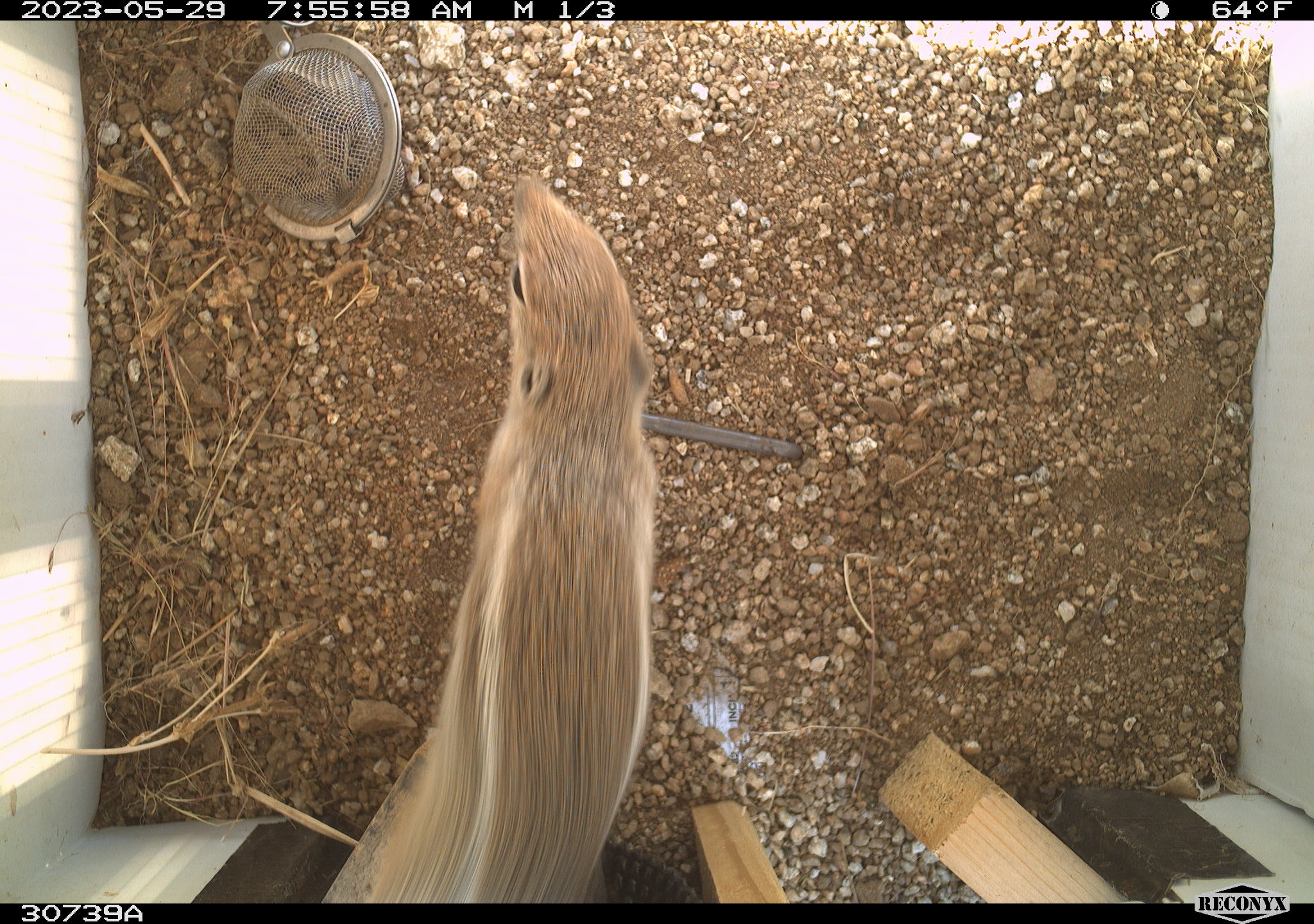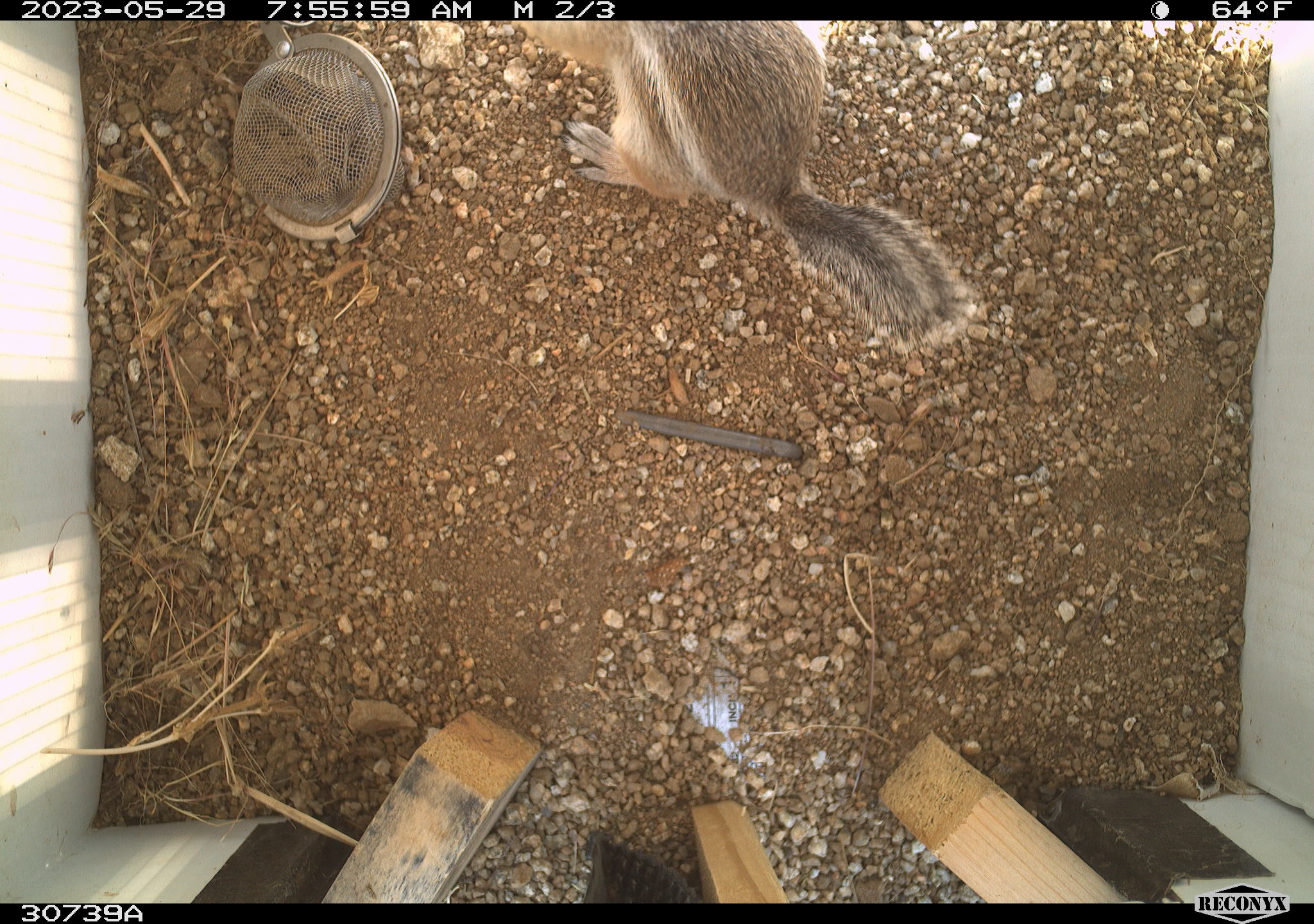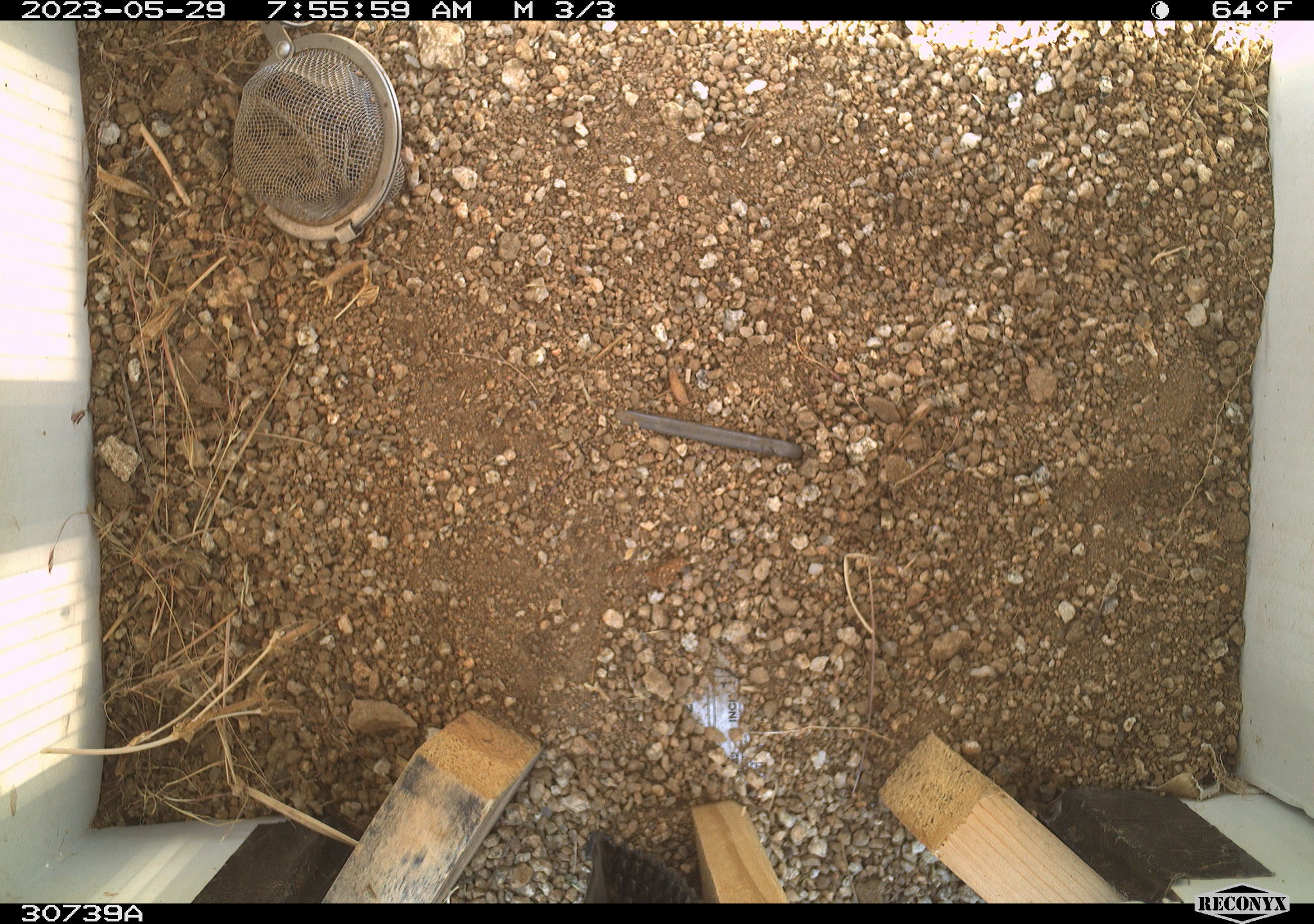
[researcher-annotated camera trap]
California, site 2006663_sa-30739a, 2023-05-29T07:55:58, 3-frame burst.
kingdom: Animalia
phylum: Chordata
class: Mammalia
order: Rodentia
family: Sciuridae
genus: Ammospermophilus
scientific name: Ammospermophilus leucurus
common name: white-tailed antelope squirrel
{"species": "white-tailed antelope squirrel (Ammospermophilus leucurus)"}